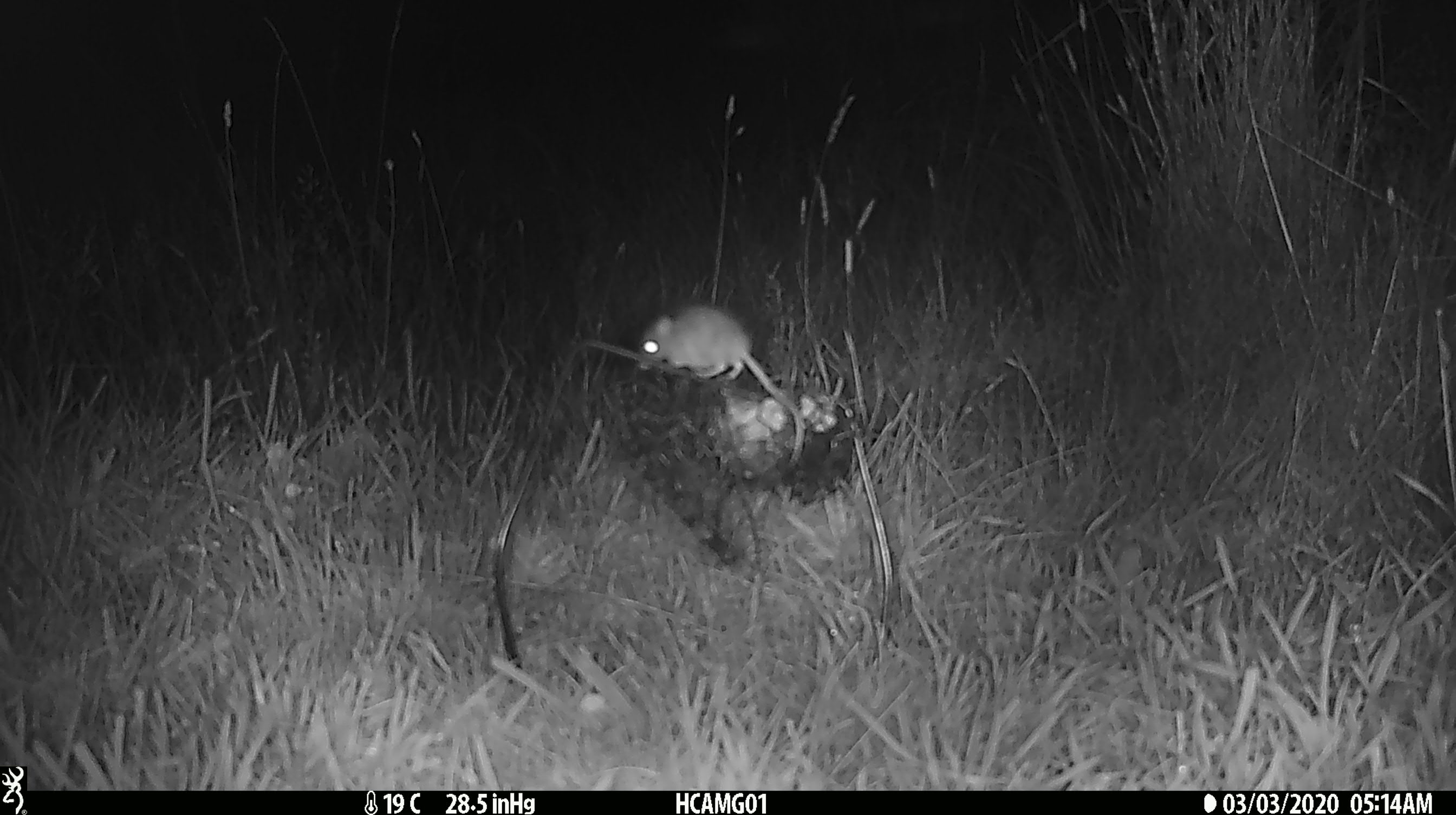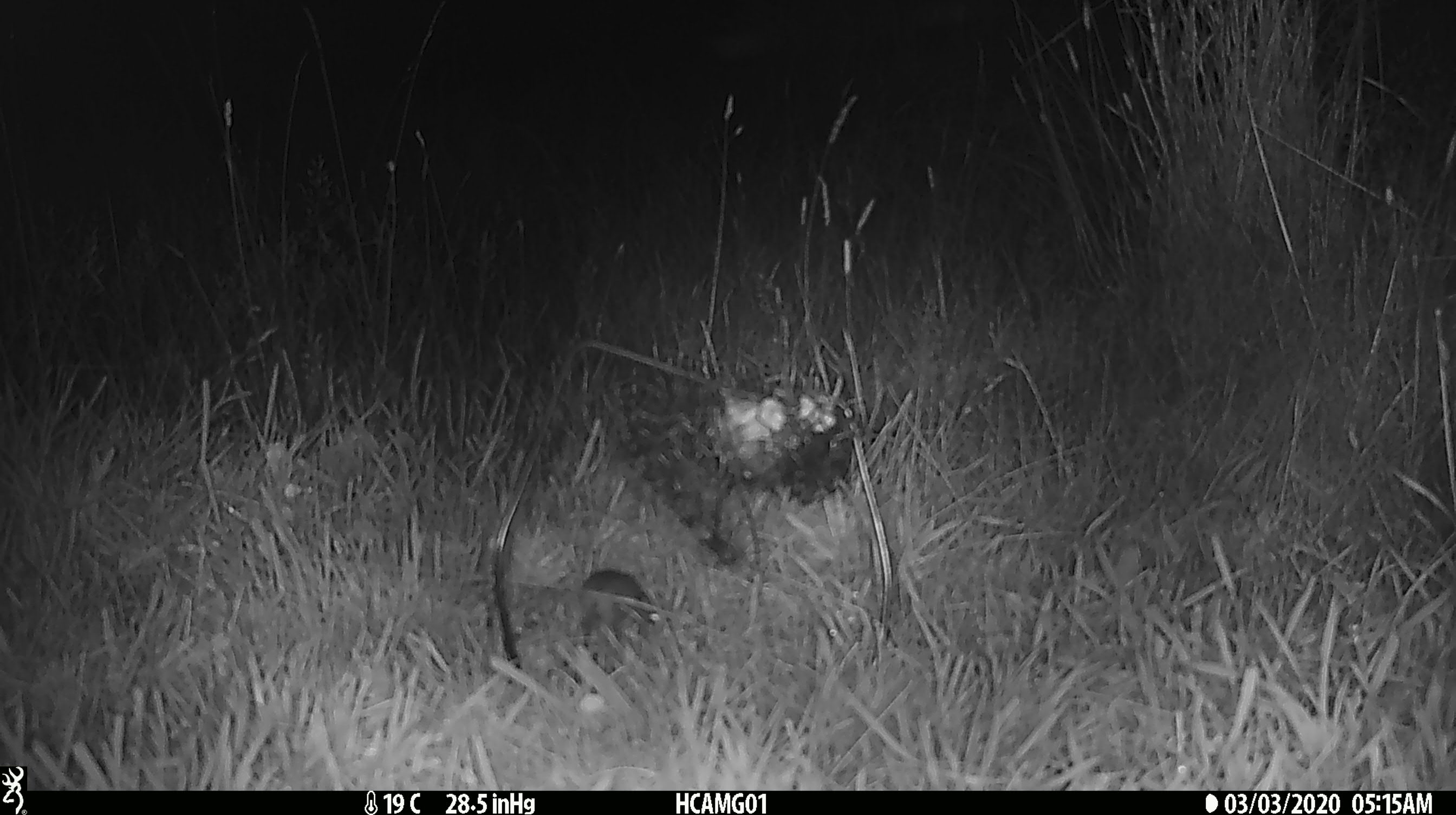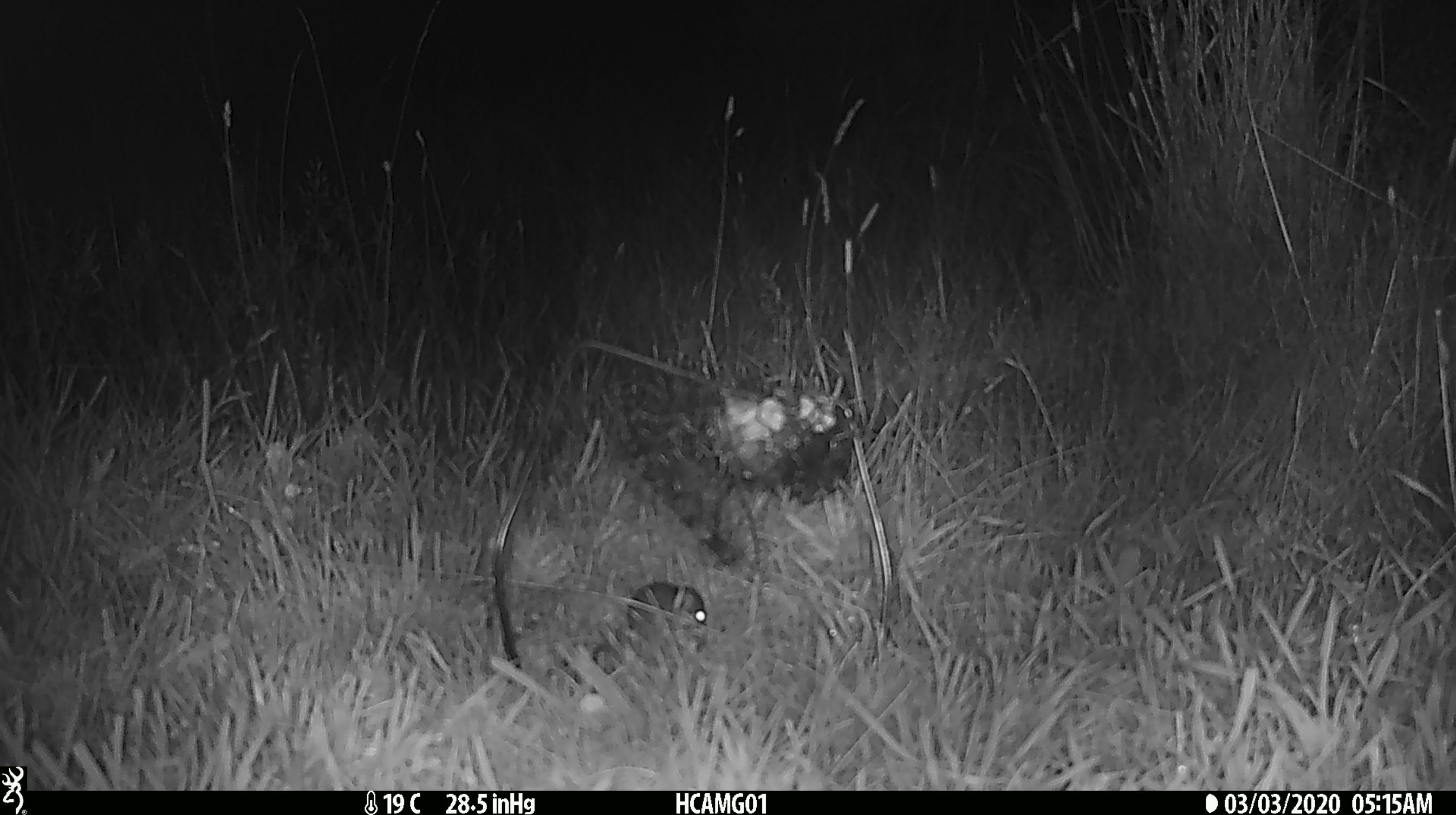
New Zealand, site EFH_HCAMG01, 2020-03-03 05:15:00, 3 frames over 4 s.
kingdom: Animalia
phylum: Chordata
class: Mammalia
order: Rodentia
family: Muridae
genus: Mus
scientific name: Mus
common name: mouse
Mouse (Mus).